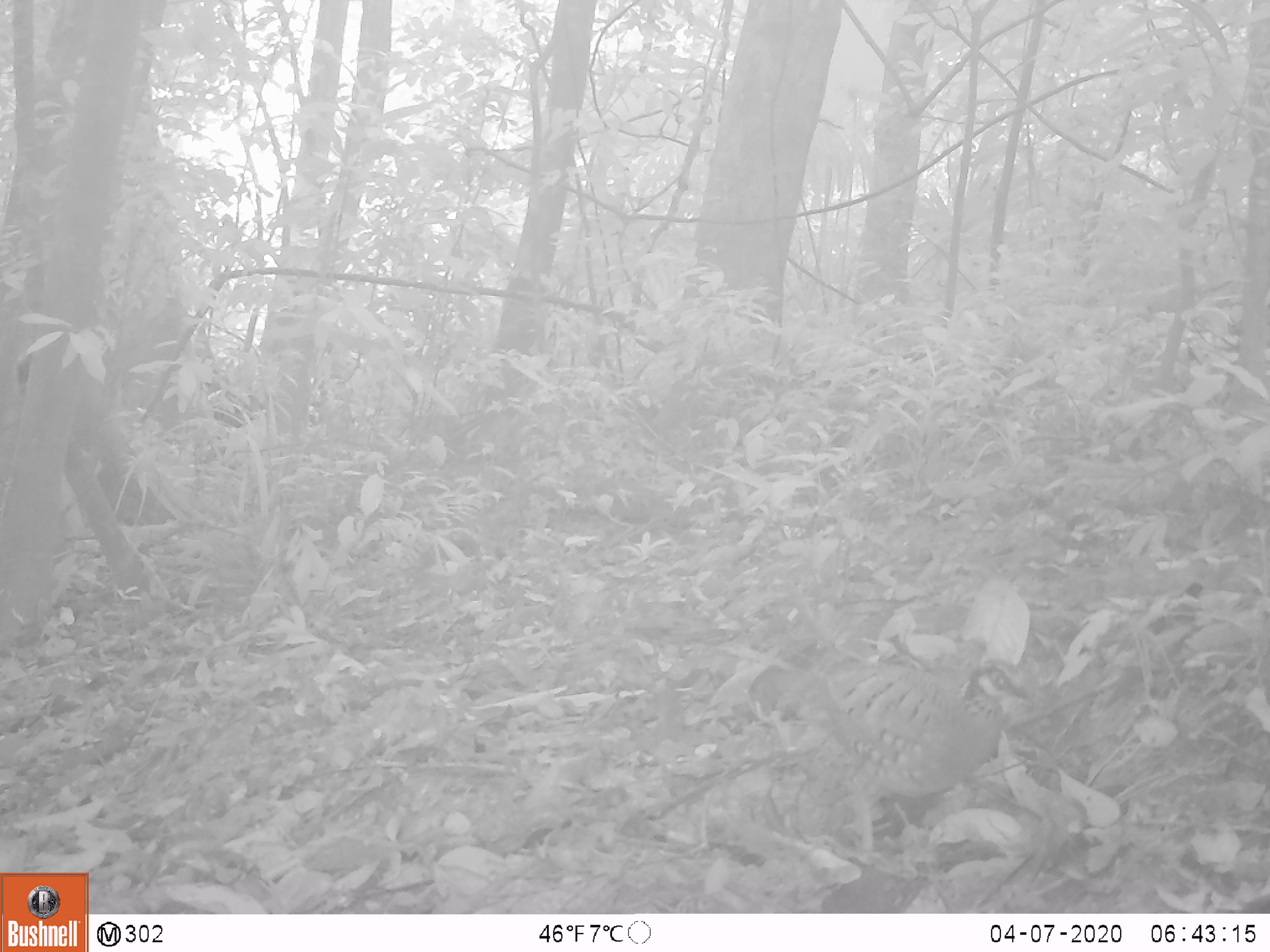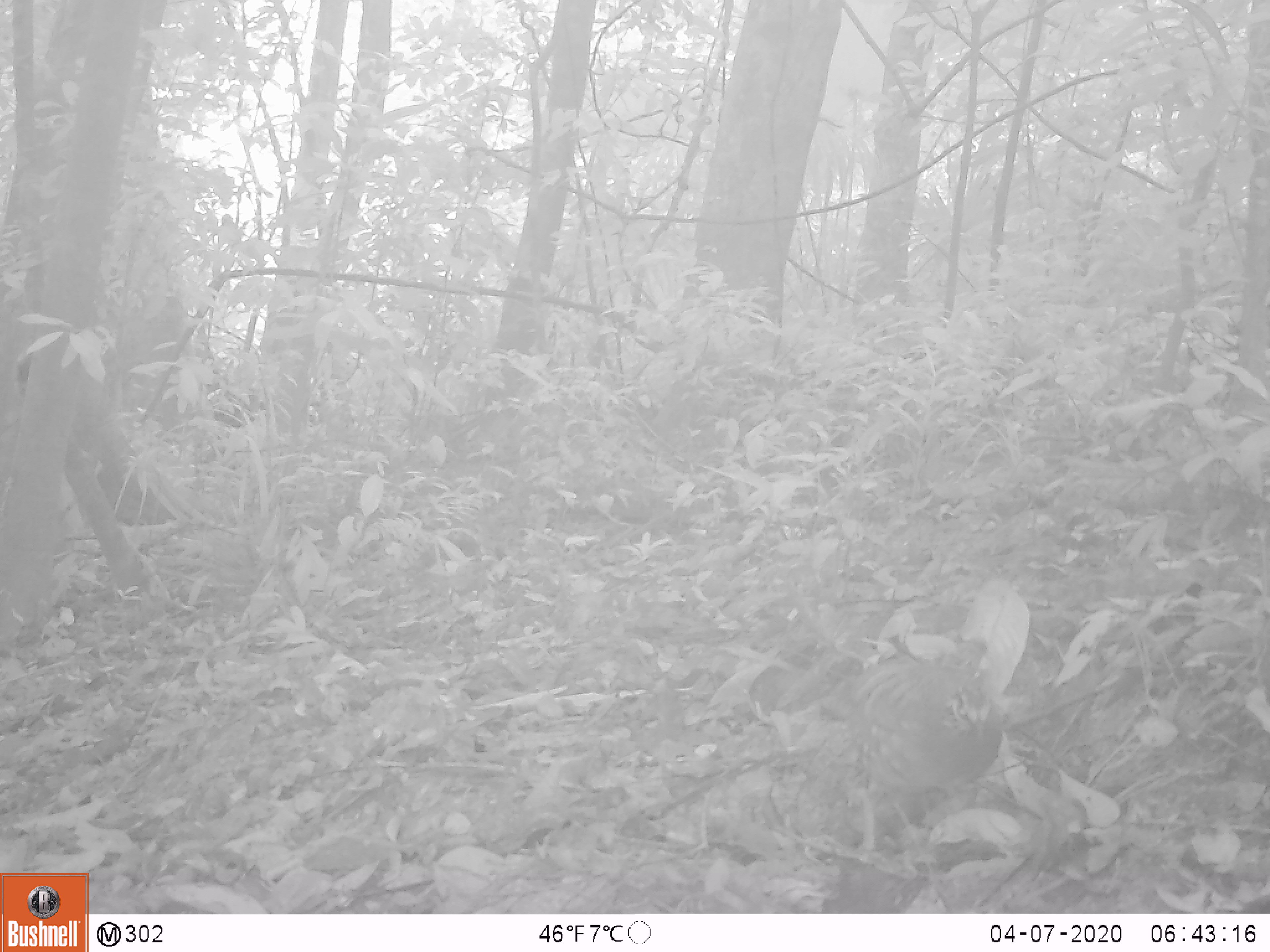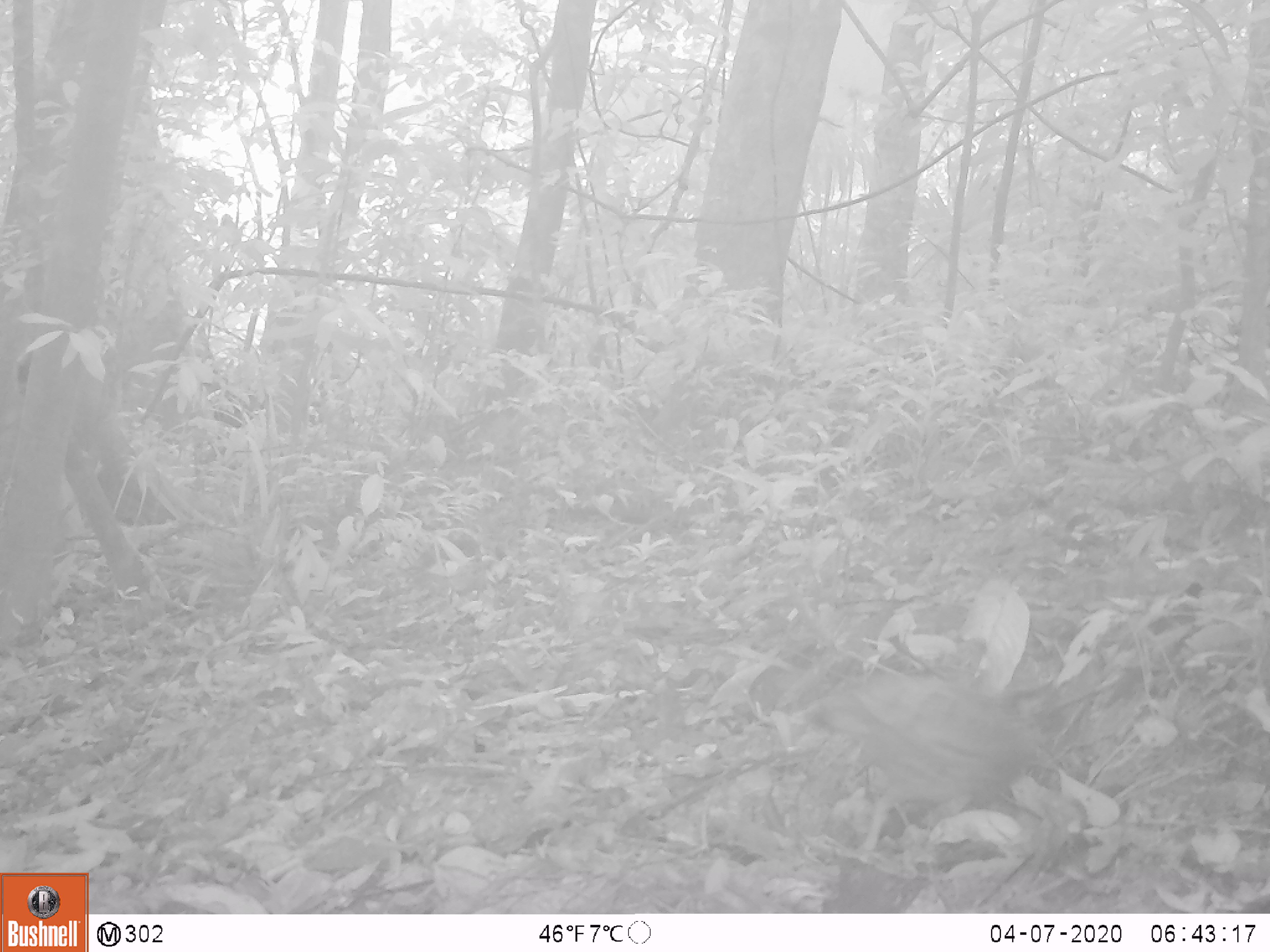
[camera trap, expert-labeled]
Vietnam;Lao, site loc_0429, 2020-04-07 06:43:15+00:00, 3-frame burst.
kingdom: Animalia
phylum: Chordata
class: Aves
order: Galliformes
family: Phasianidae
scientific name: Phasianidae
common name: partridge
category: unidentified partridge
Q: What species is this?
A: Unidentified partridge (partridge) (Phasianidae).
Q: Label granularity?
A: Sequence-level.